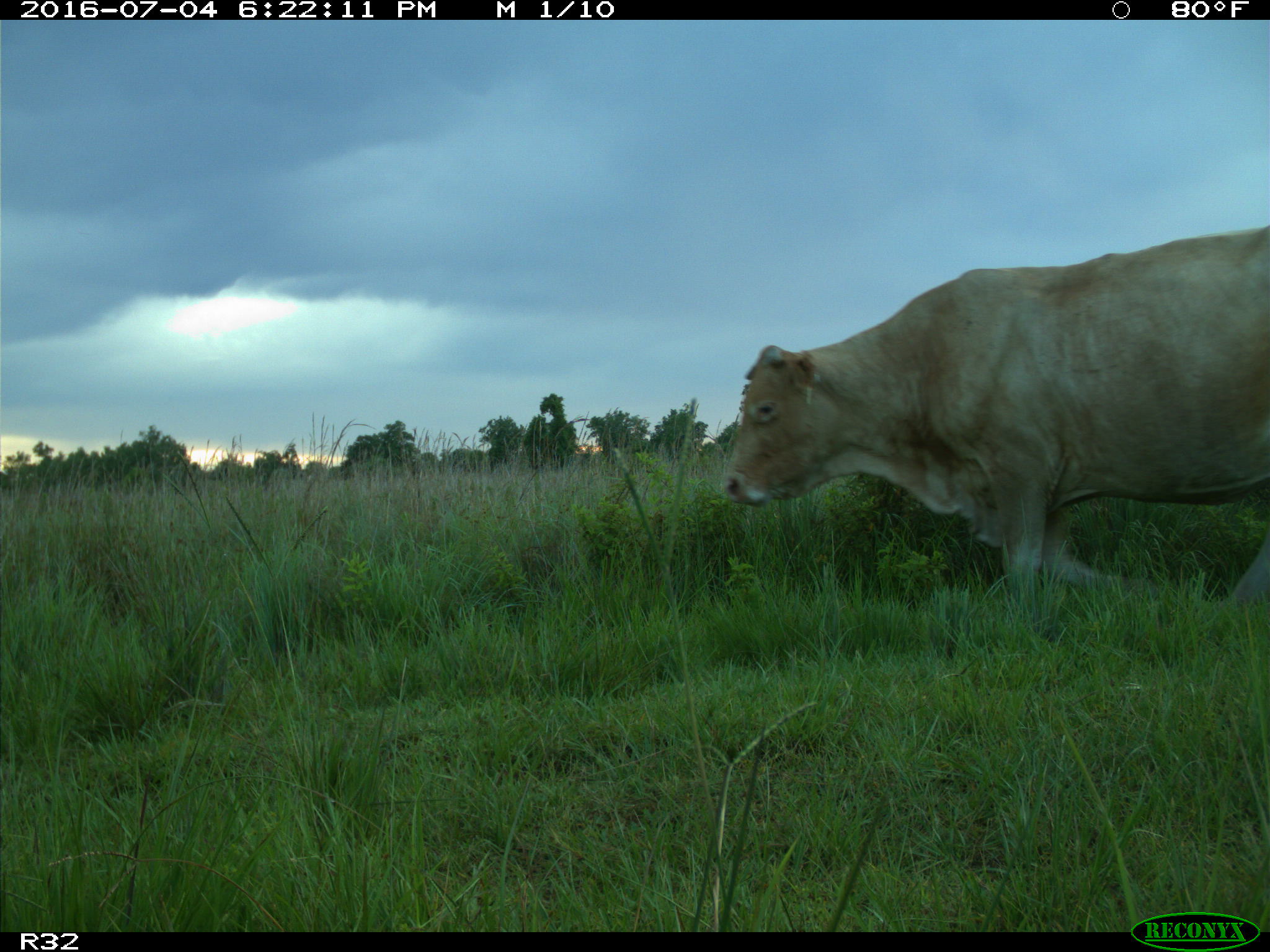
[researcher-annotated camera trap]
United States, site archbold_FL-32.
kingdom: Animalia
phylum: Chordata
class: Mammalia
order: Artiodactyla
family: Bovidae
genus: Bos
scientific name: Bos taurus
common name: domestic cow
Bos taurus (domestic cow).